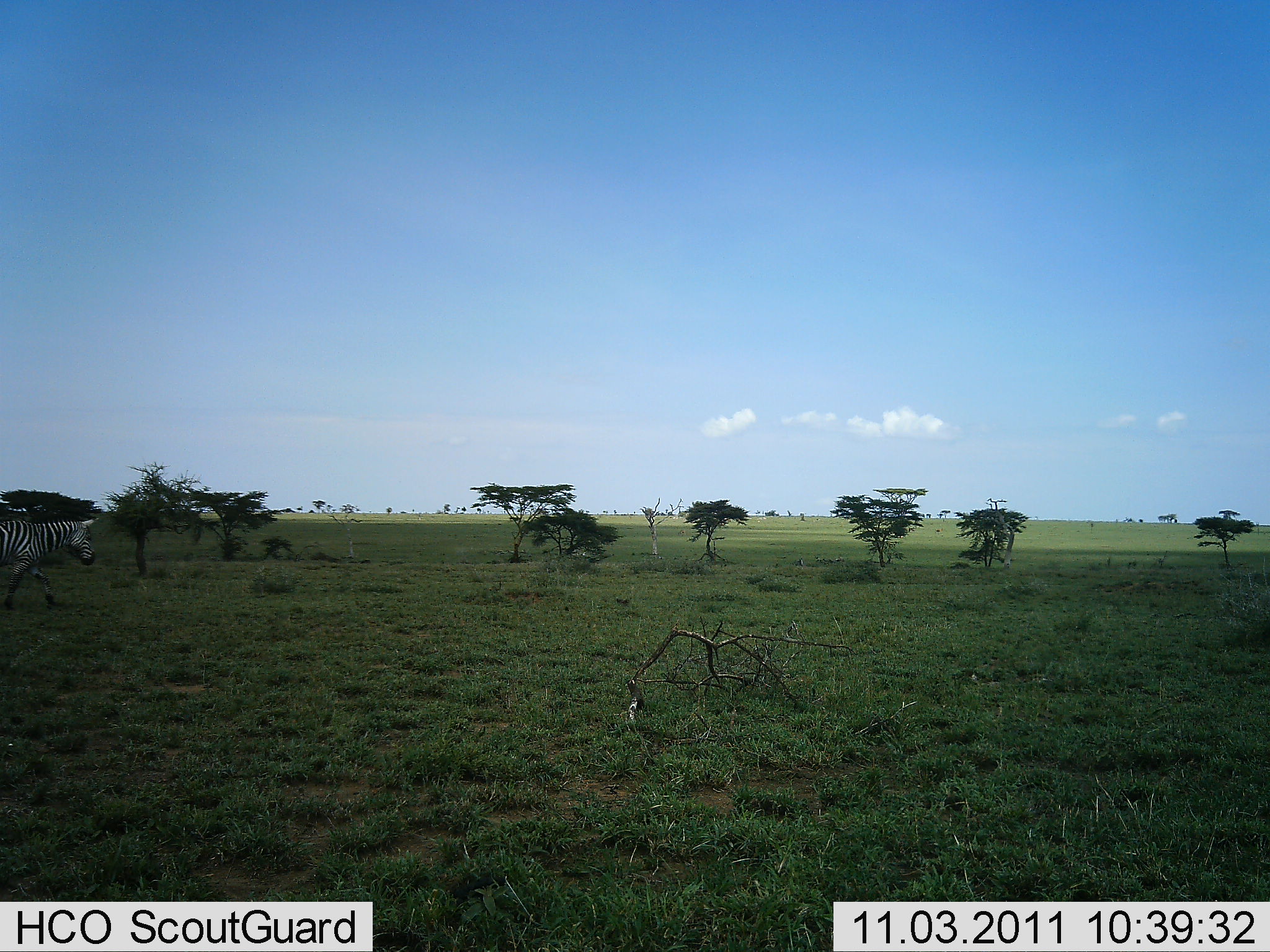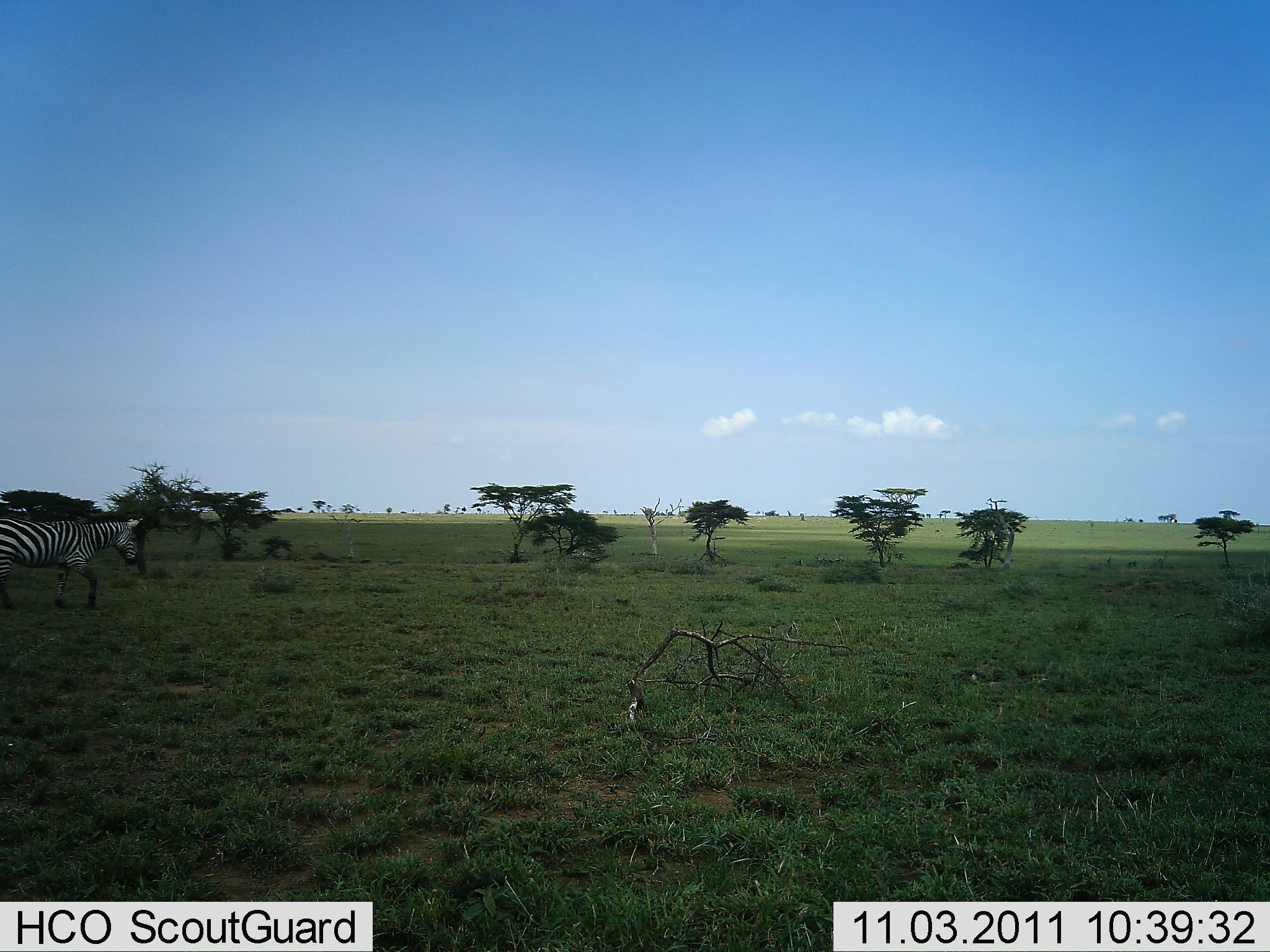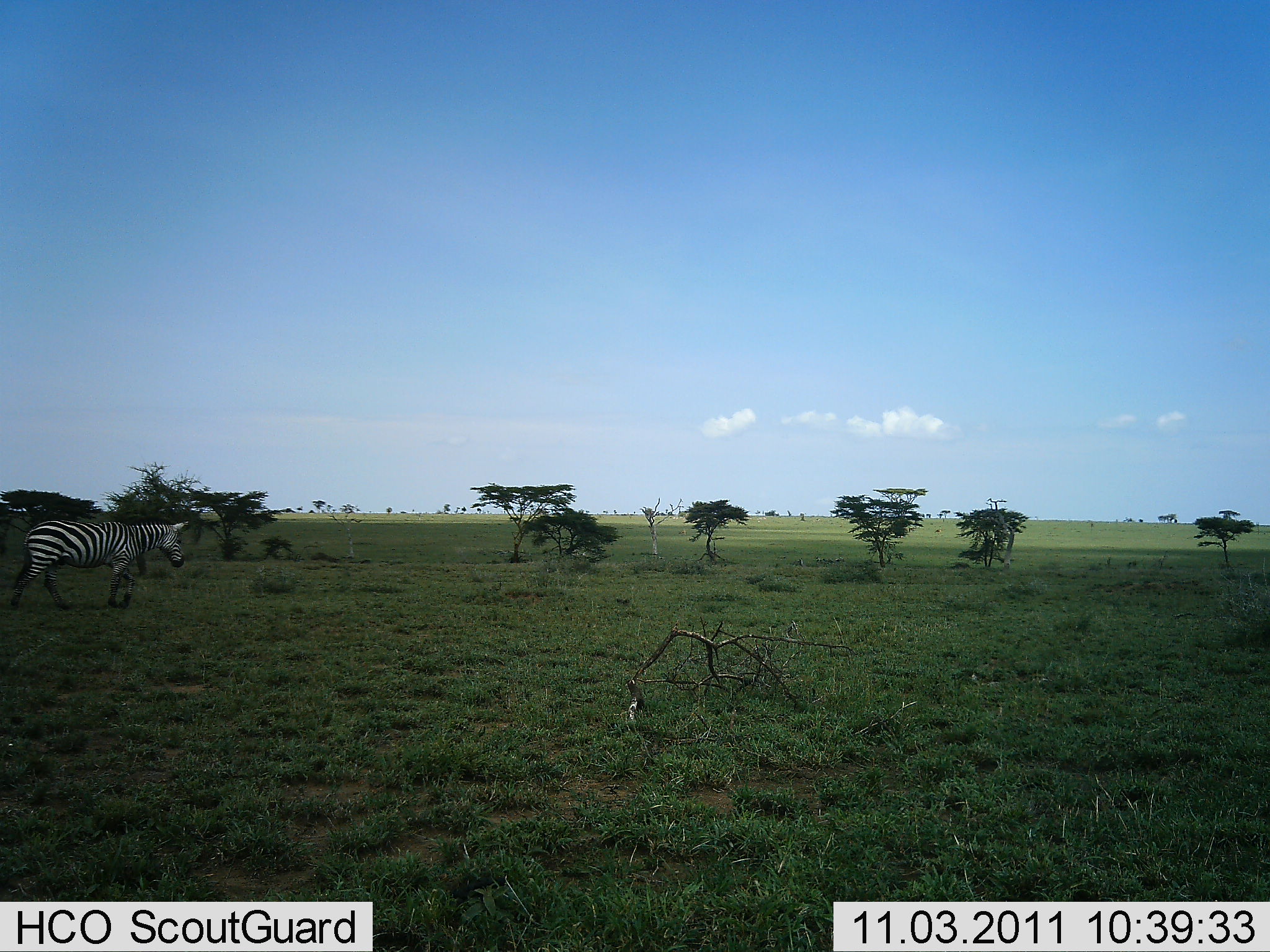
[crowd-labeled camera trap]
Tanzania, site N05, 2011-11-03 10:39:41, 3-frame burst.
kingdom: Animalia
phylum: Chordata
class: Mammalia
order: Perissodactyla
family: Equidae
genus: Equus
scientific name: Equus quagga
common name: plains zebra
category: zebra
Zebra (plains zebra) (Equus quagga), count 1. Behavior (volunteer vote fractions): standing 0%, resting 0%, moving 100%, interacting 0%. Young present (vote fraction): 0%. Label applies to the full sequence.